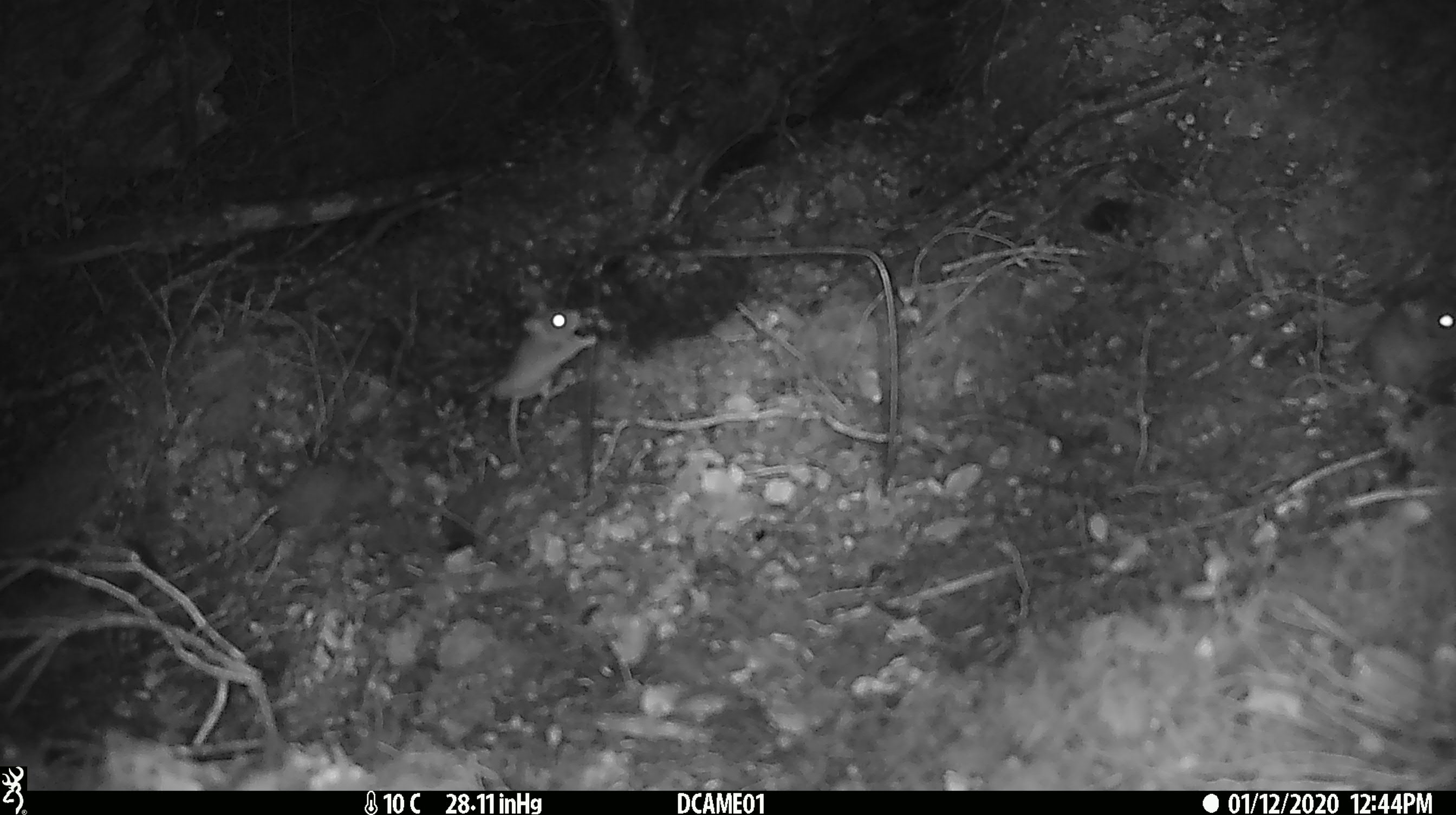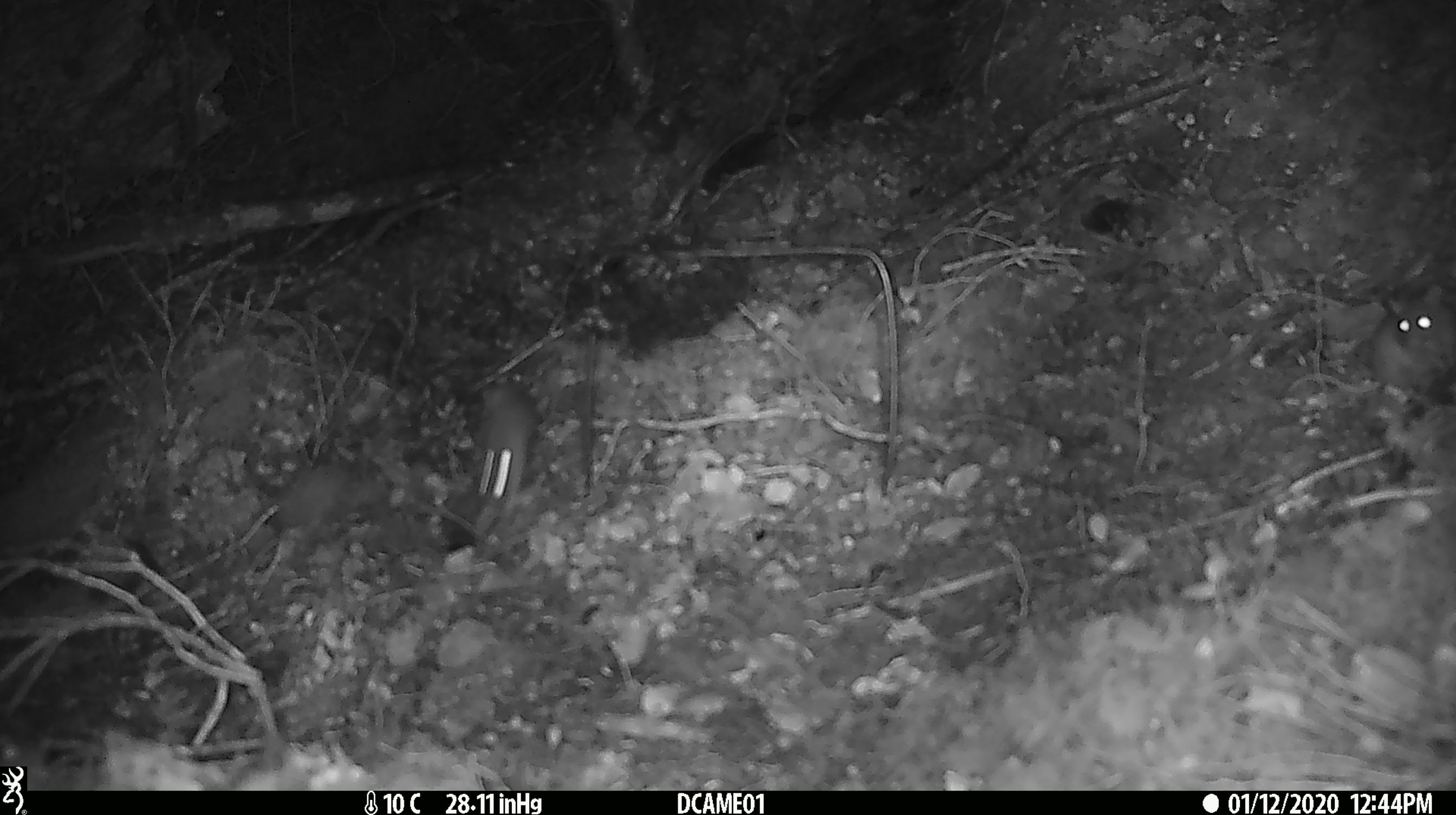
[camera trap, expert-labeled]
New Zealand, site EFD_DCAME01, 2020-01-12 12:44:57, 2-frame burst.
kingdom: Animalia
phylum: Chordata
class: Mammalia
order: Rodentia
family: Muridae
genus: Mus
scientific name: Mus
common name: mouse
Mouse (Mus).